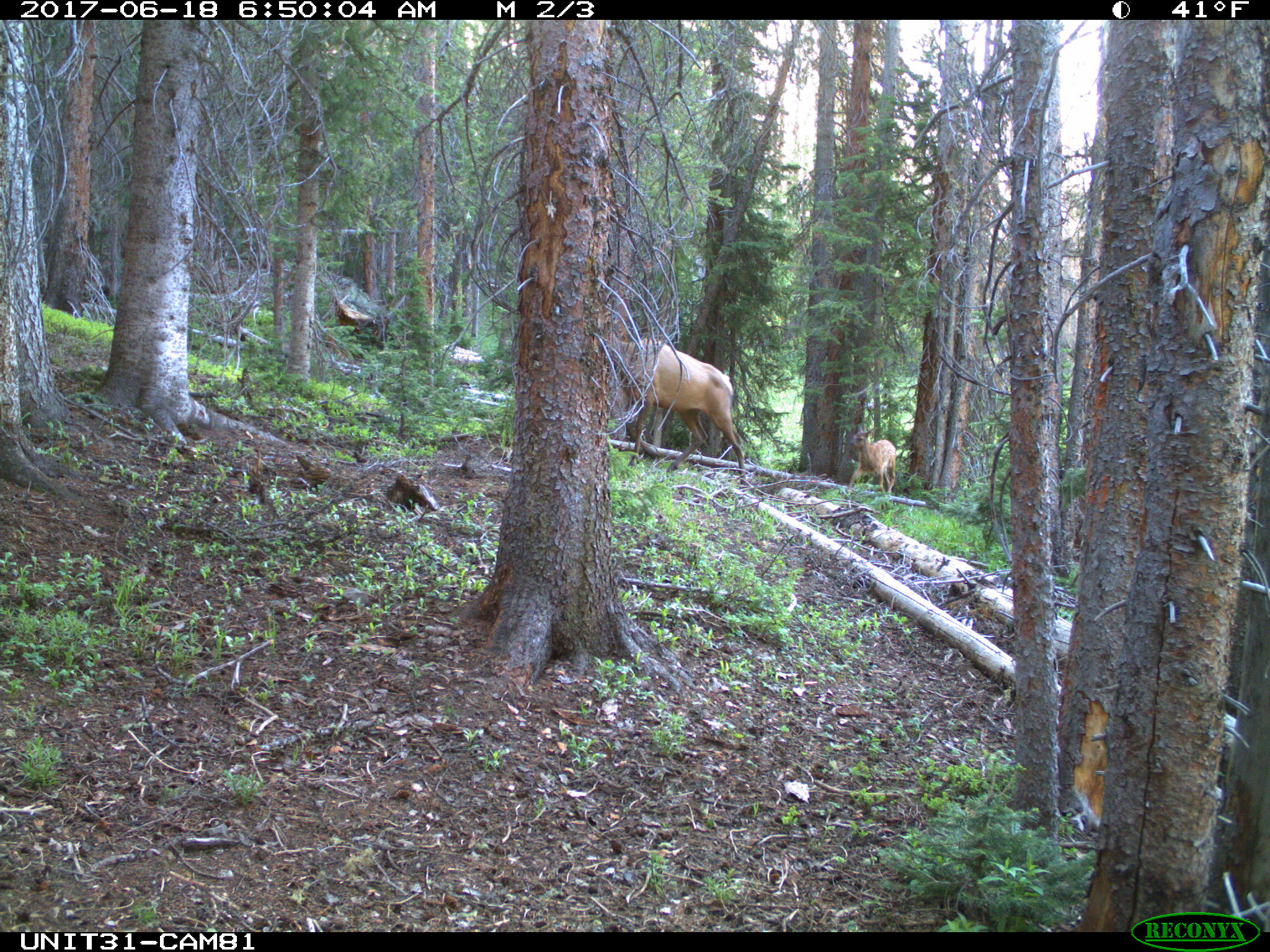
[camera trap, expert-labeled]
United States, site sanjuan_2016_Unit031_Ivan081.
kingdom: Animalia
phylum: Chordata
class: Mammalia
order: Artiodactyla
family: Cervidae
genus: Cervus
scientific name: Cervus elaphus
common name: red deer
Cervus elaphus (red deer).